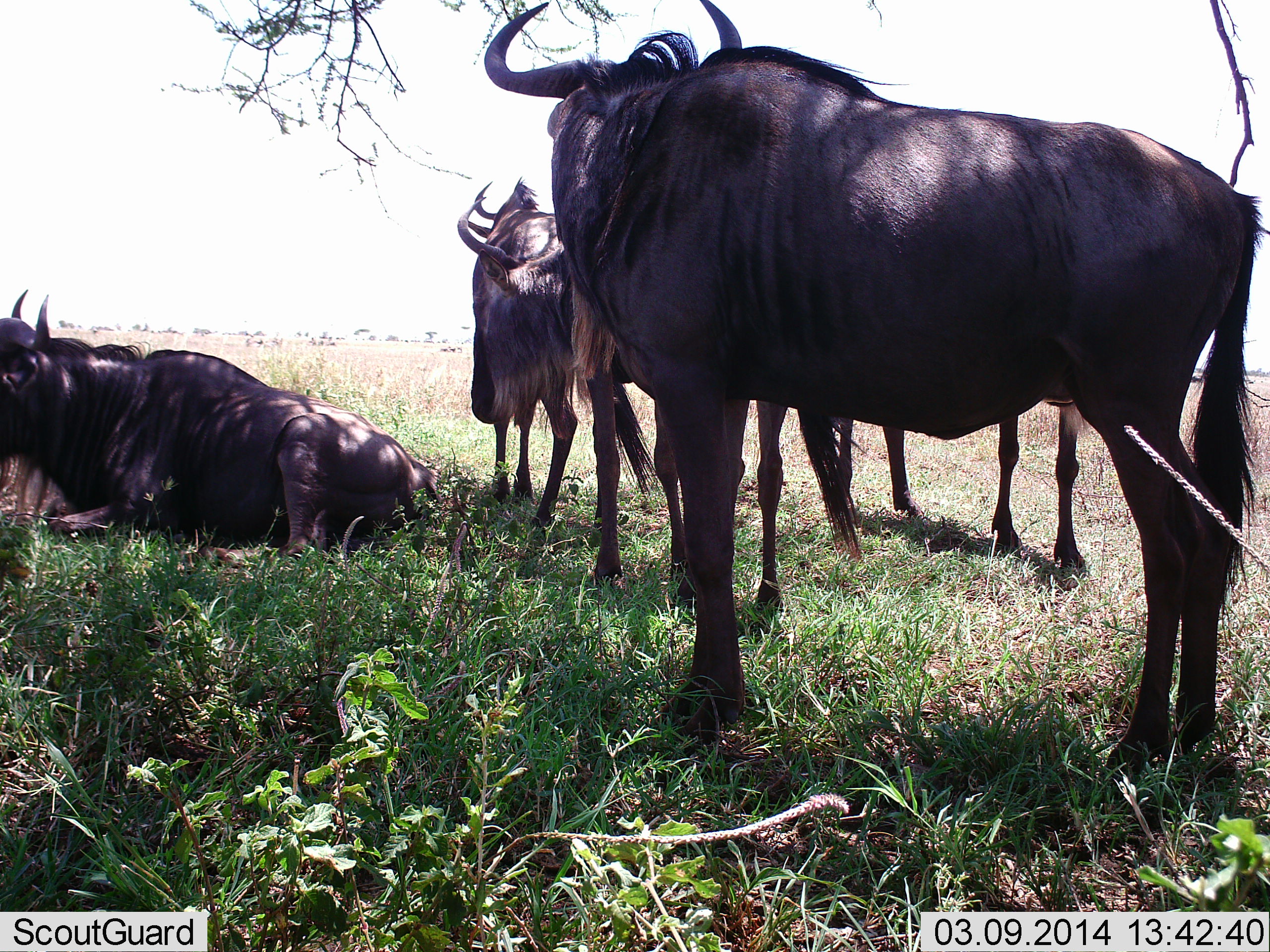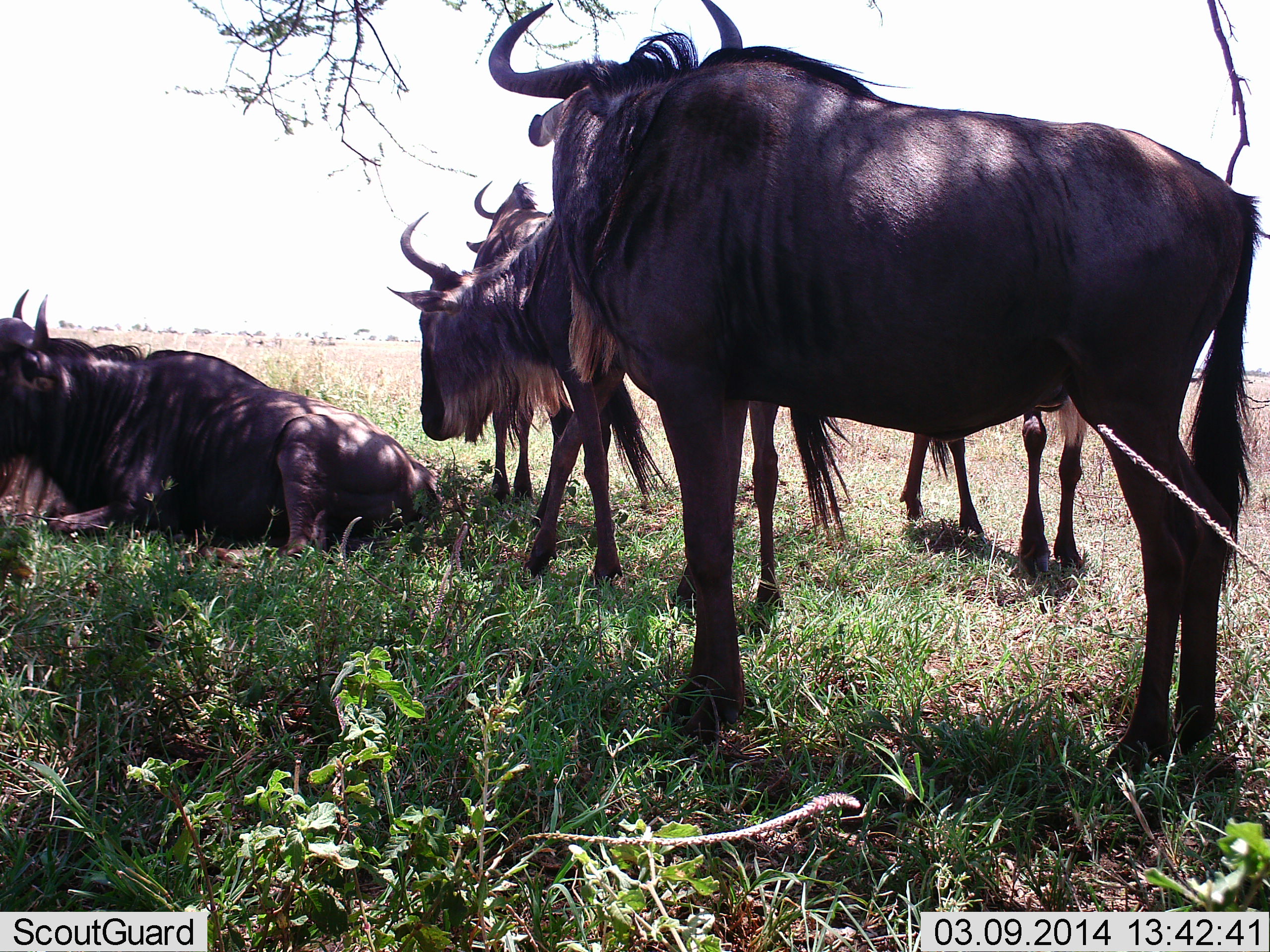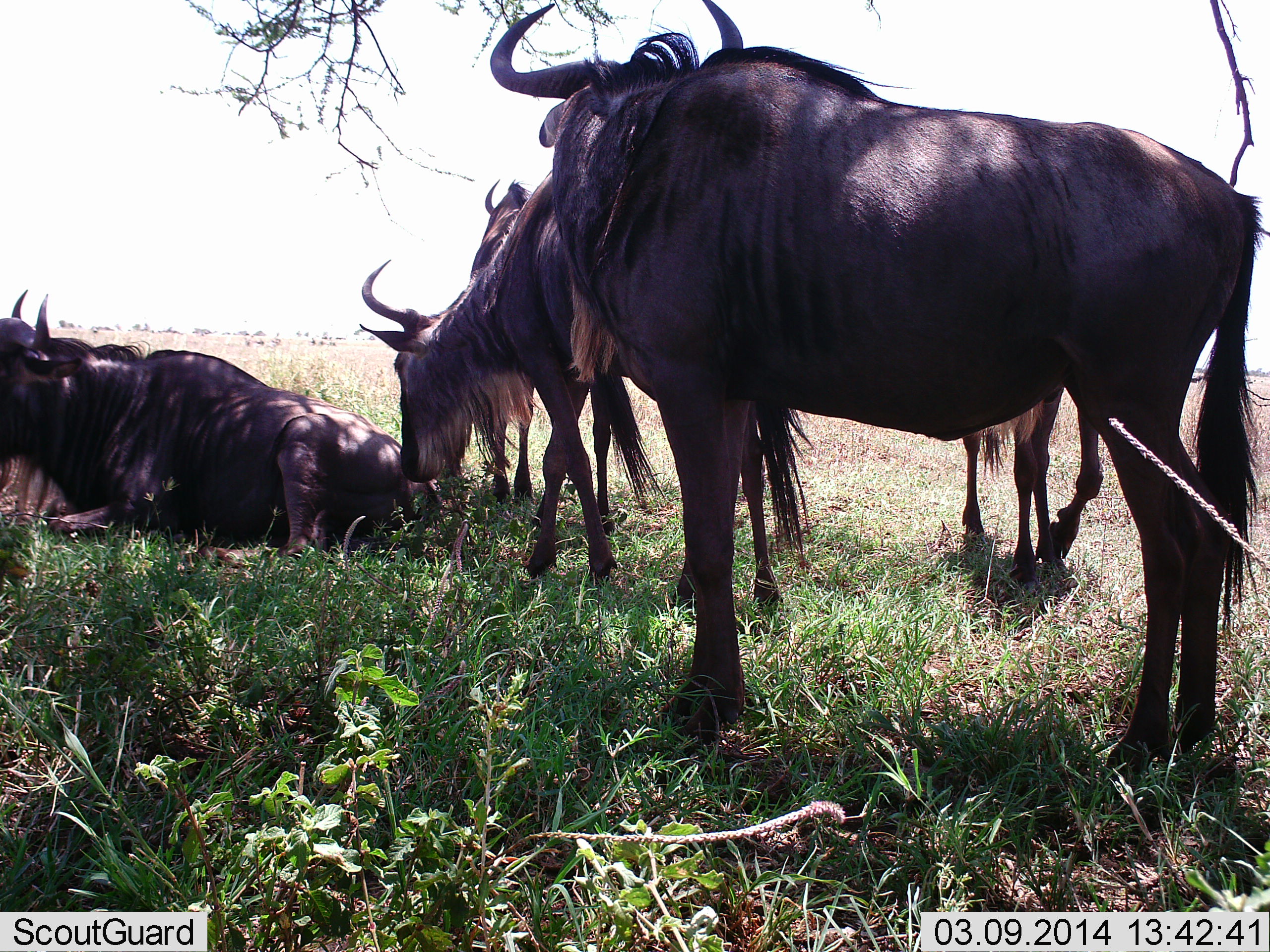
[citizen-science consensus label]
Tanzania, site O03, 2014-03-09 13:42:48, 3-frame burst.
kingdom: Animalia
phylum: Chordata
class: Mammalia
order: Artiodactyla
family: Bovidae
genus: Connochaetes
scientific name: Connochaetes taurinus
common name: blue wildebeest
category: wildebeest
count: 5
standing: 100%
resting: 100%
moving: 40%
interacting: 0%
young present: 0%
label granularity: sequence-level